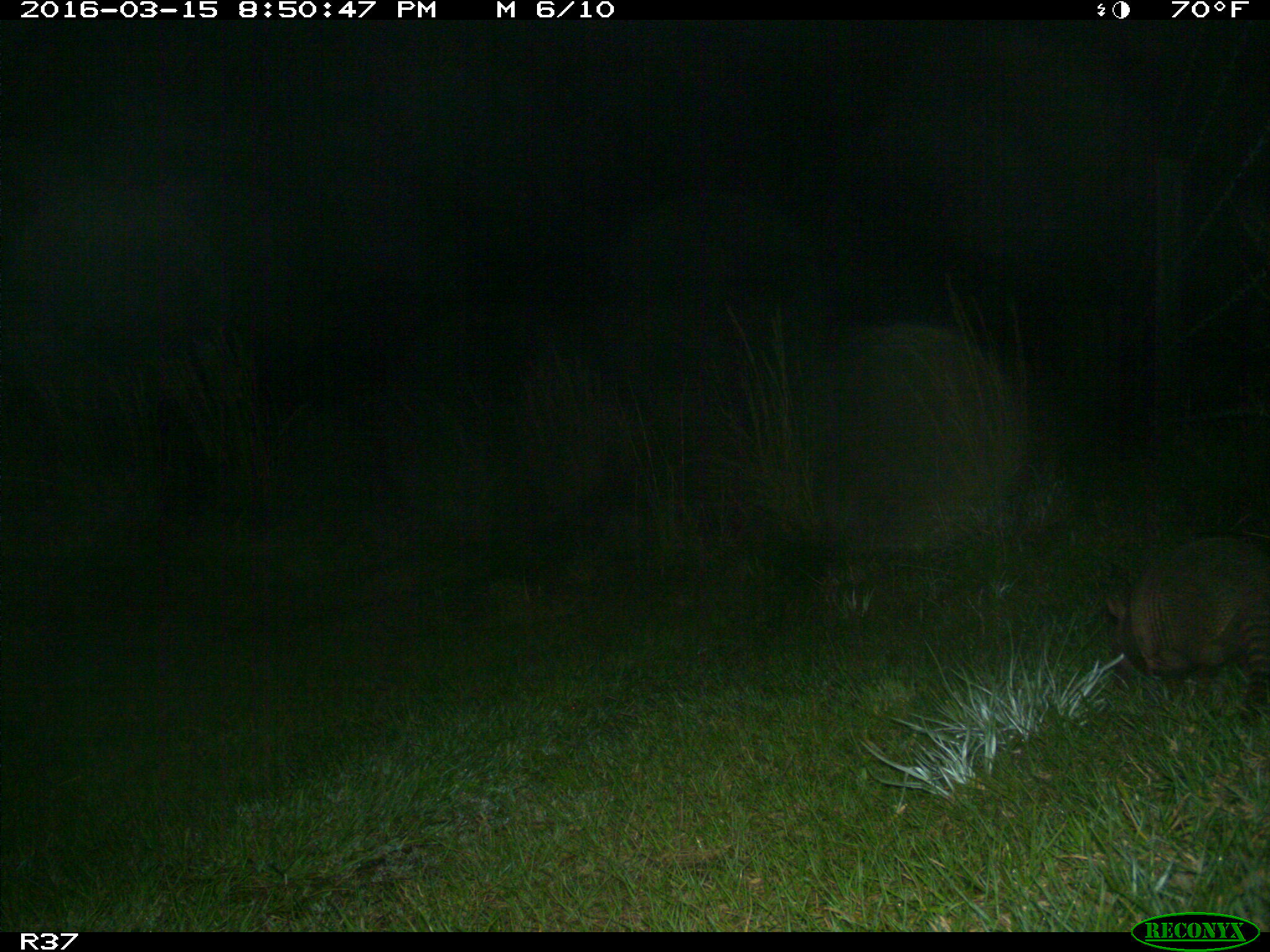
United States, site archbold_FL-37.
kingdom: Animalia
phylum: Chordata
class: Mammalia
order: Cingulata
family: Dasypodidae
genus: Dasypus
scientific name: Dasypus novemcinctus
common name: nine-banded armadillo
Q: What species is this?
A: Dasypus novemcinctus (nine-banded armadillo).